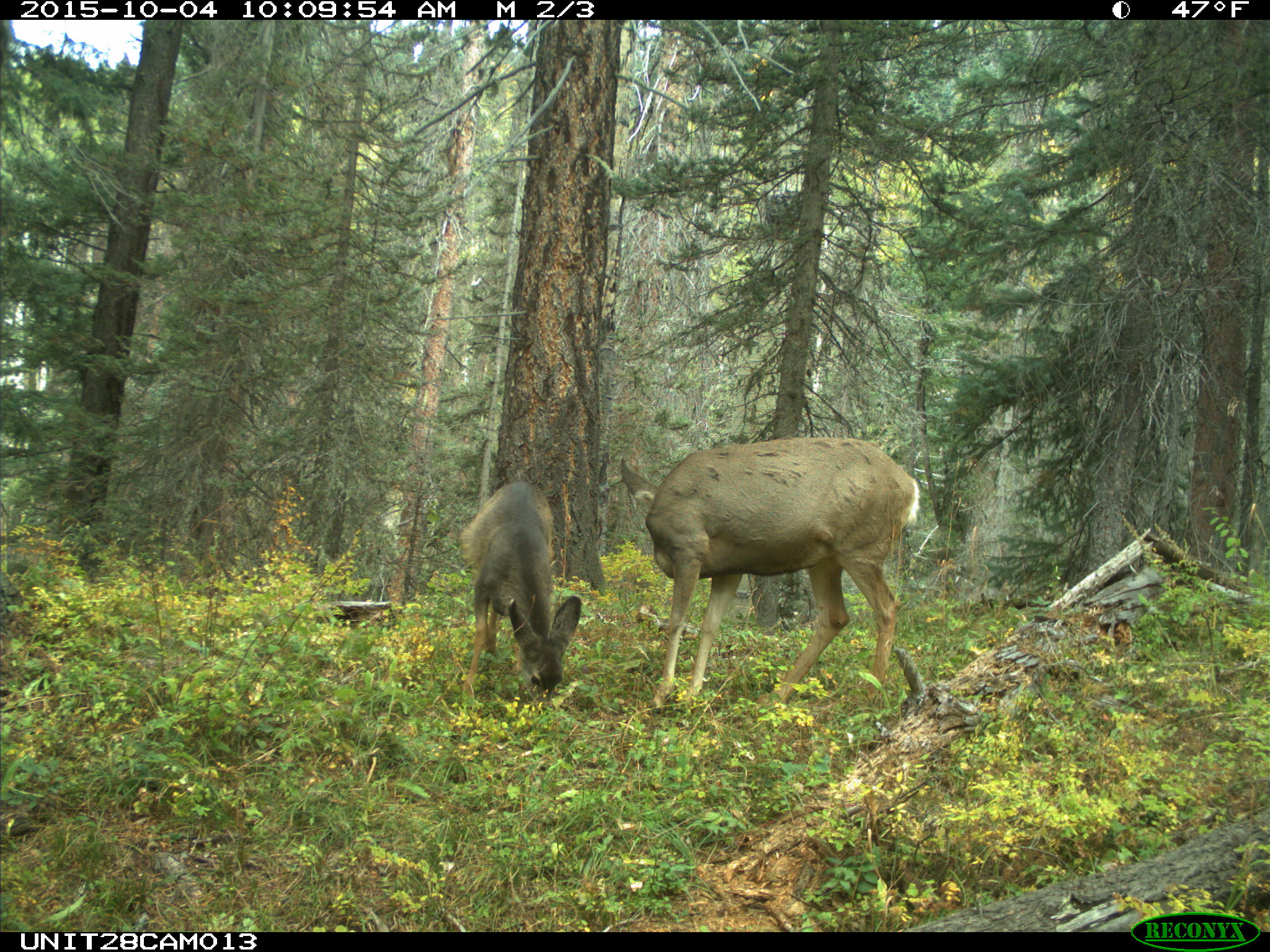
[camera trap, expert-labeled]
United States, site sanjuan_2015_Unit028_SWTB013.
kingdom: Animalia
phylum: Chordata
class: Mammalia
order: Artiodactyla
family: Cervidae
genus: Odocoileus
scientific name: Odocoileus hemionus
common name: mule deer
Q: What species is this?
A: Odocoileus hemionus (mule deer).